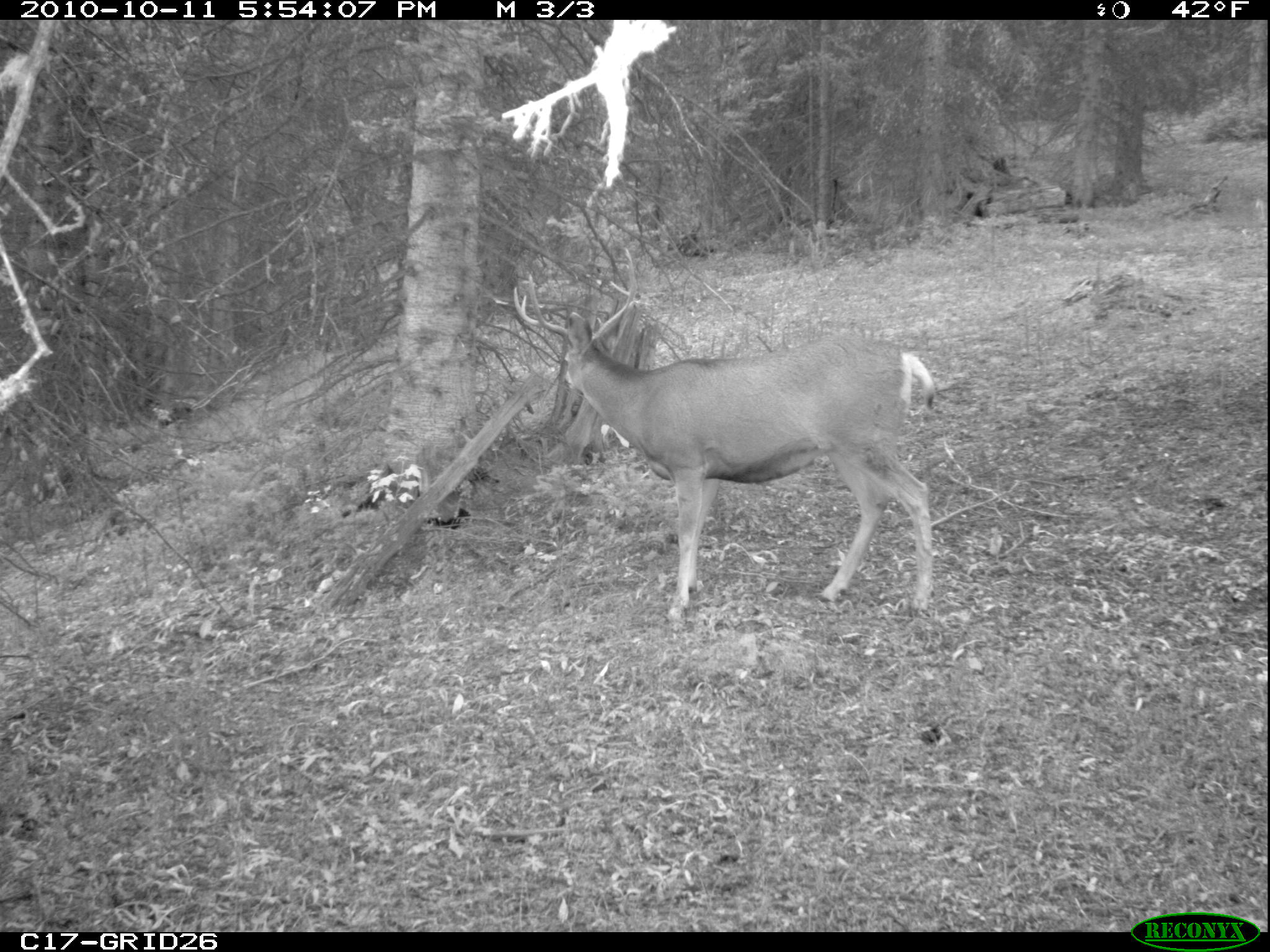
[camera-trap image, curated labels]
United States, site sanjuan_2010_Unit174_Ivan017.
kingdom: Animalia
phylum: Chordata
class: Mammalia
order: Artiodactyla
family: Cervidae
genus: Odocoileus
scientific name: Odocoileus hemionus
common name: mule deer